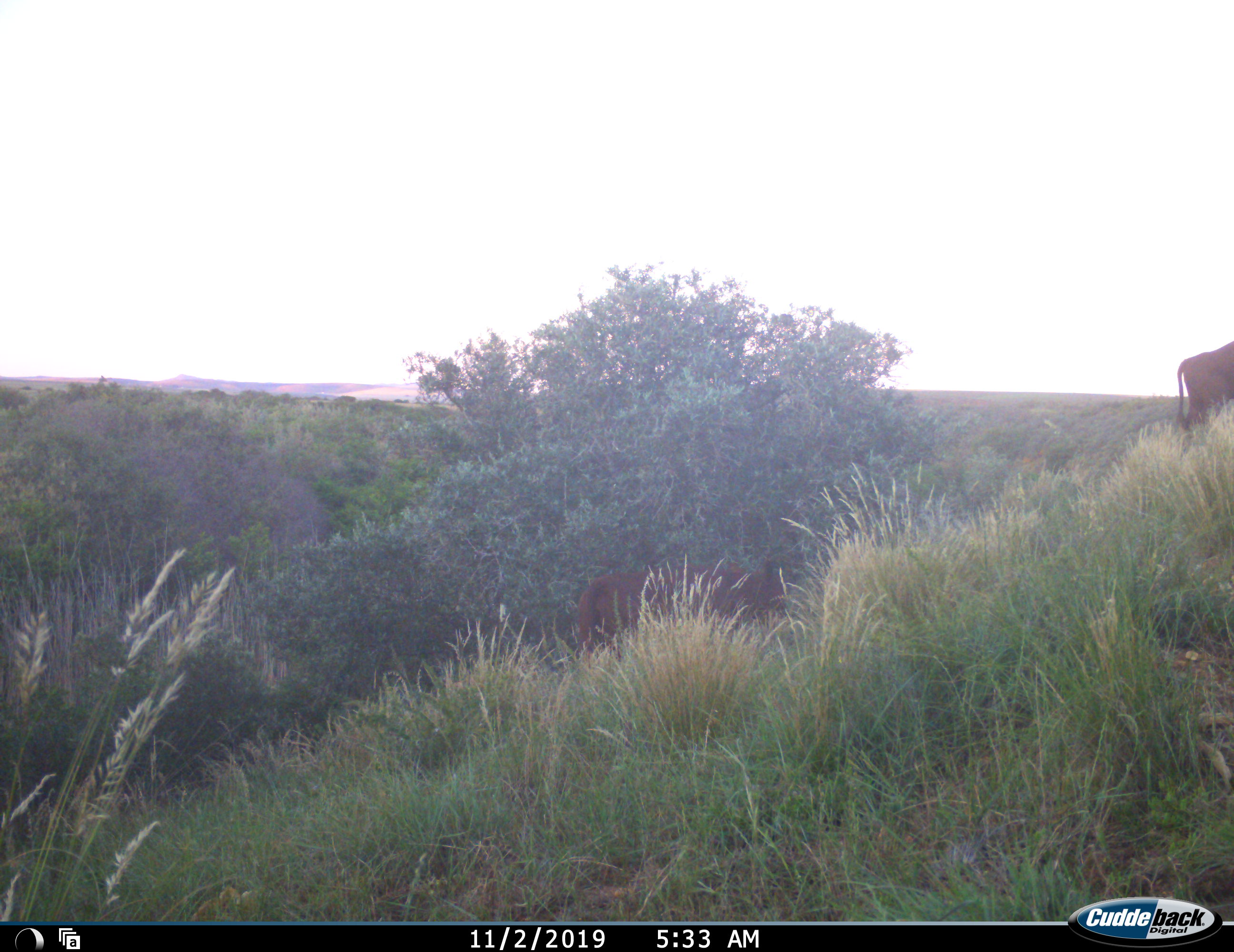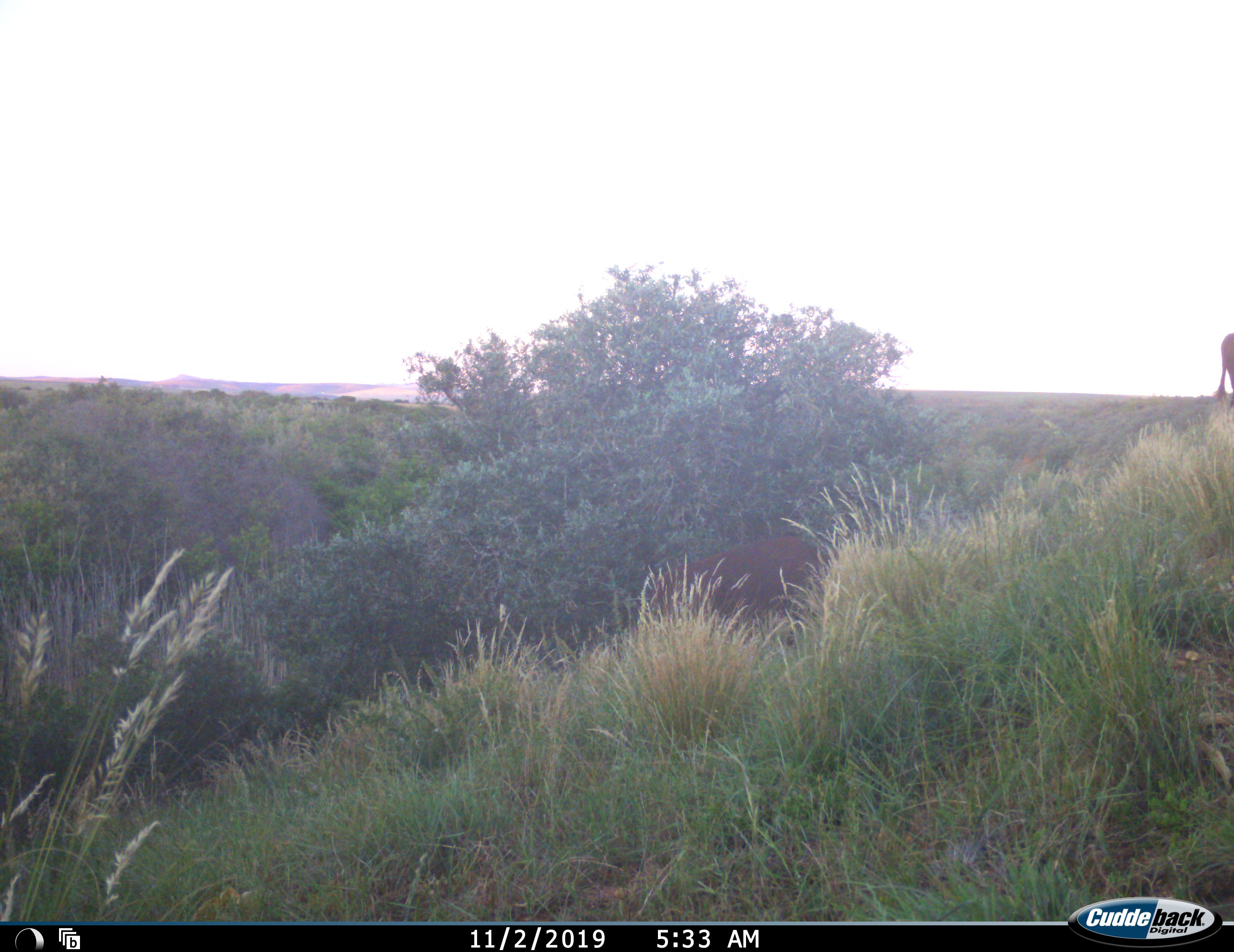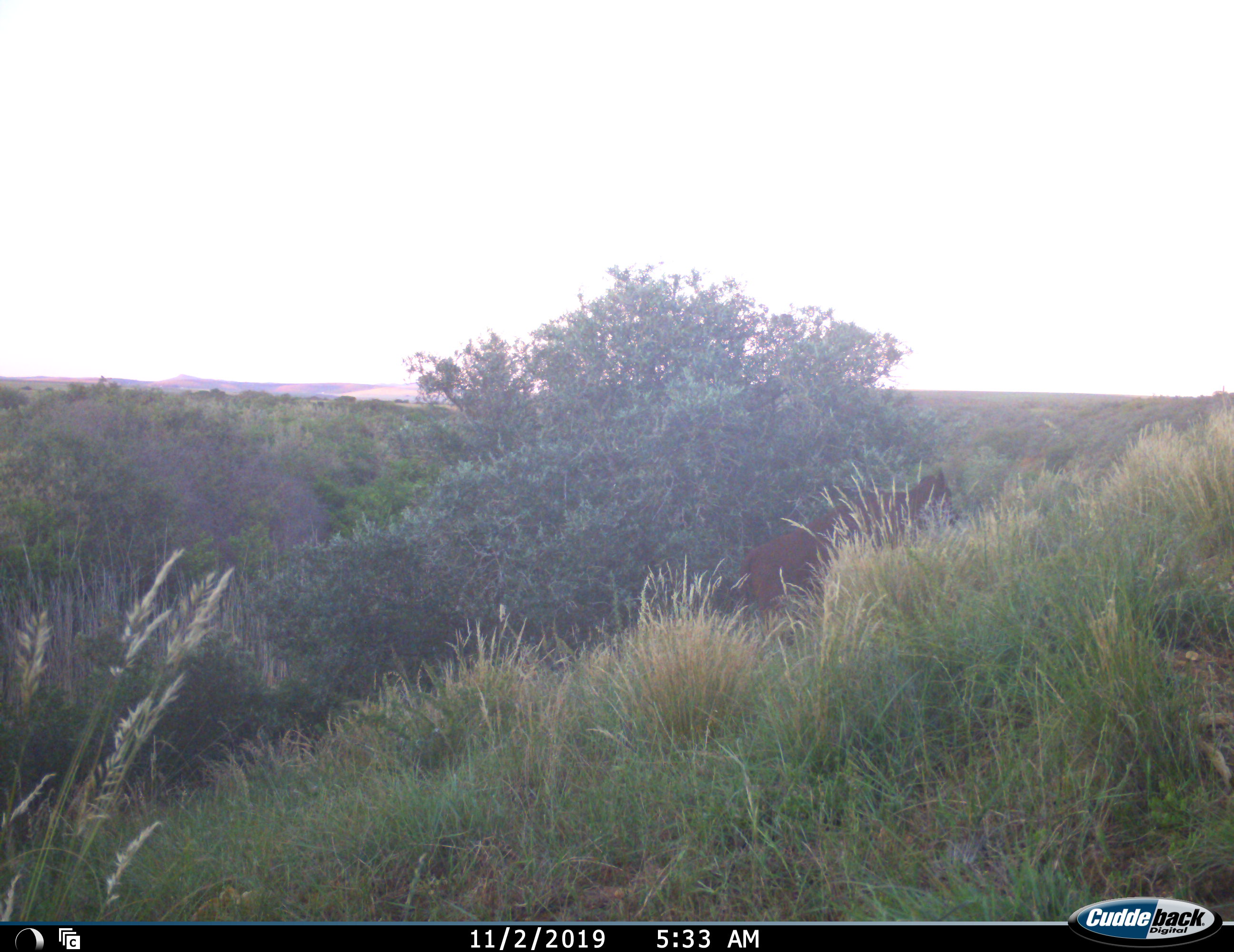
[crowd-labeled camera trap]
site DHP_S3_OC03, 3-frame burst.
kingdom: Animalia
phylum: Chordata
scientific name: Vertebrata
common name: domestic animal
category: domesticanimal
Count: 2.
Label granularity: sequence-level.